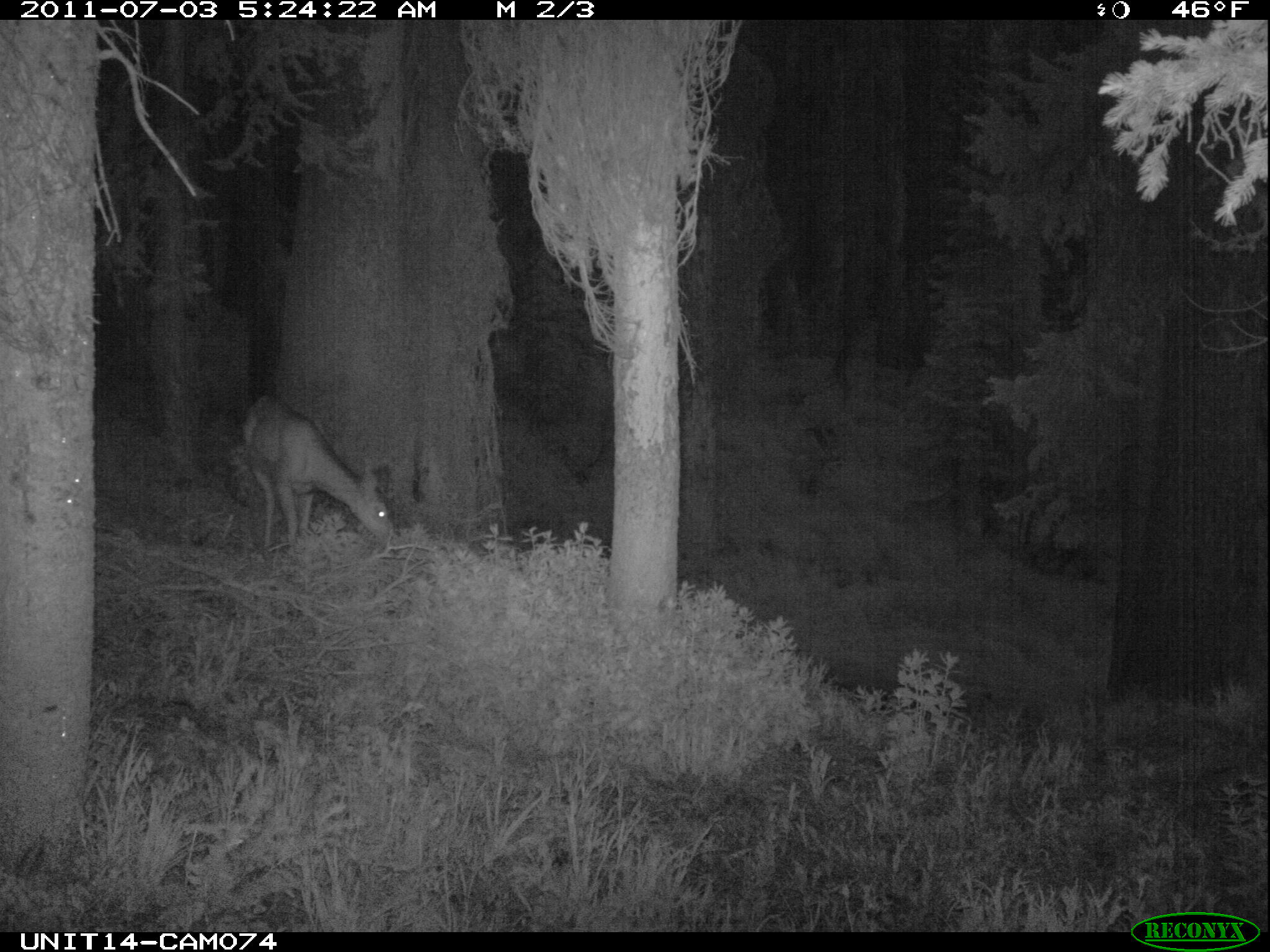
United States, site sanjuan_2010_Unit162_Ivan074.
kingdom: Animalia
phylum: Chordata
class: Mammalia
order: Artiodactyla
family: Cervidae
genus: Odocoileus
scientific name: Odocoileus hemionus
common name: mule deer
Odocoileus hemionus (mule deer).